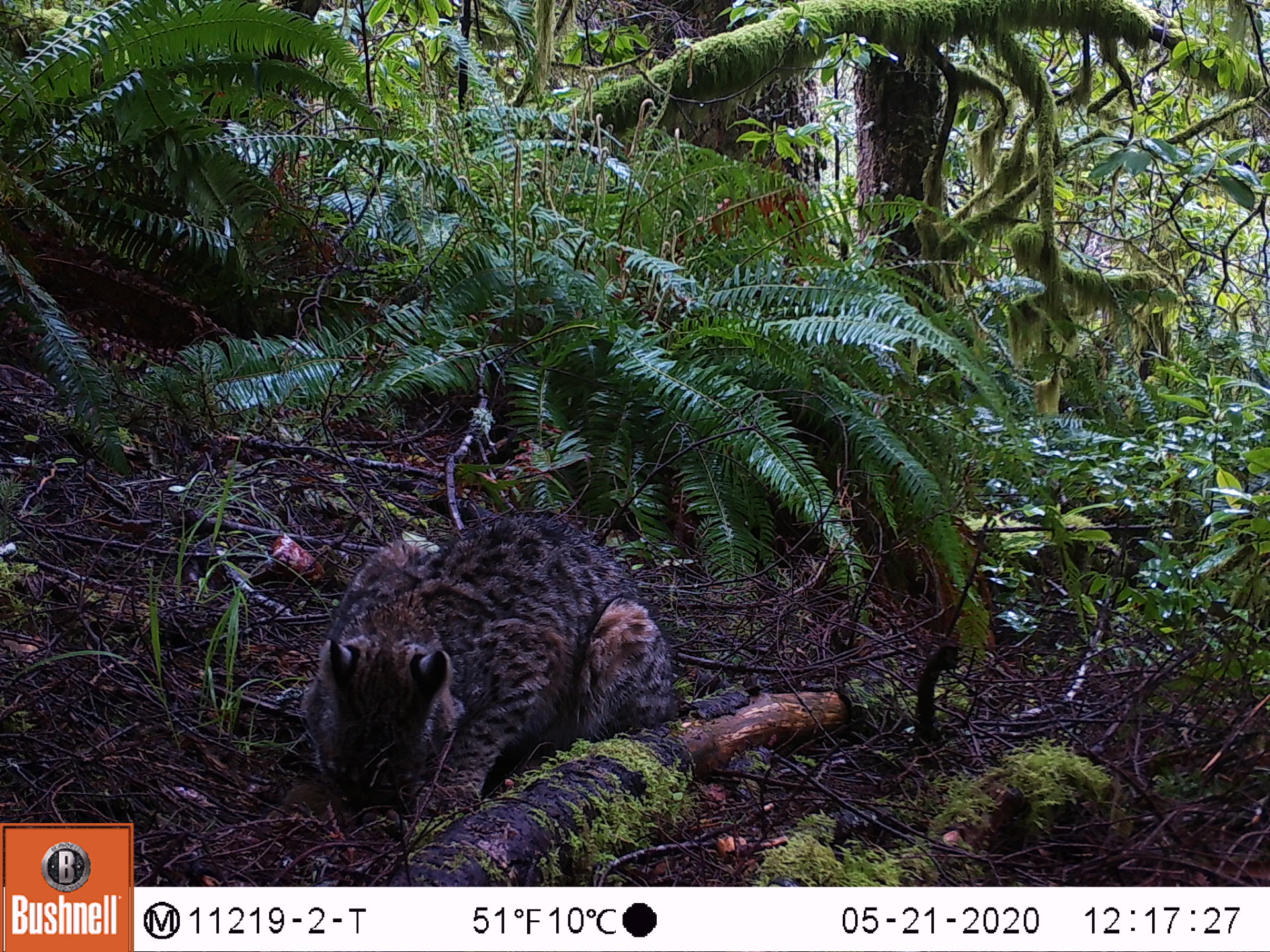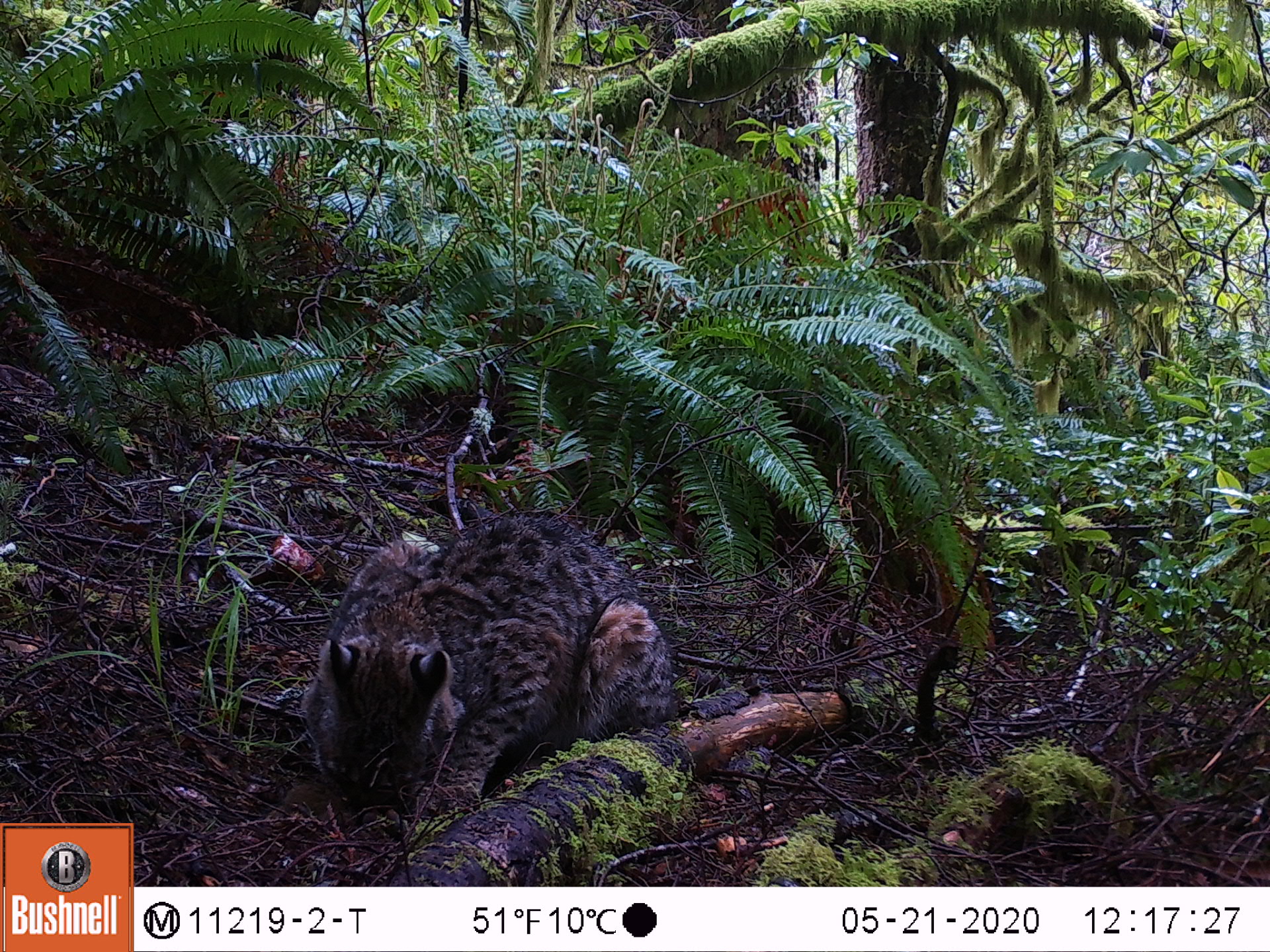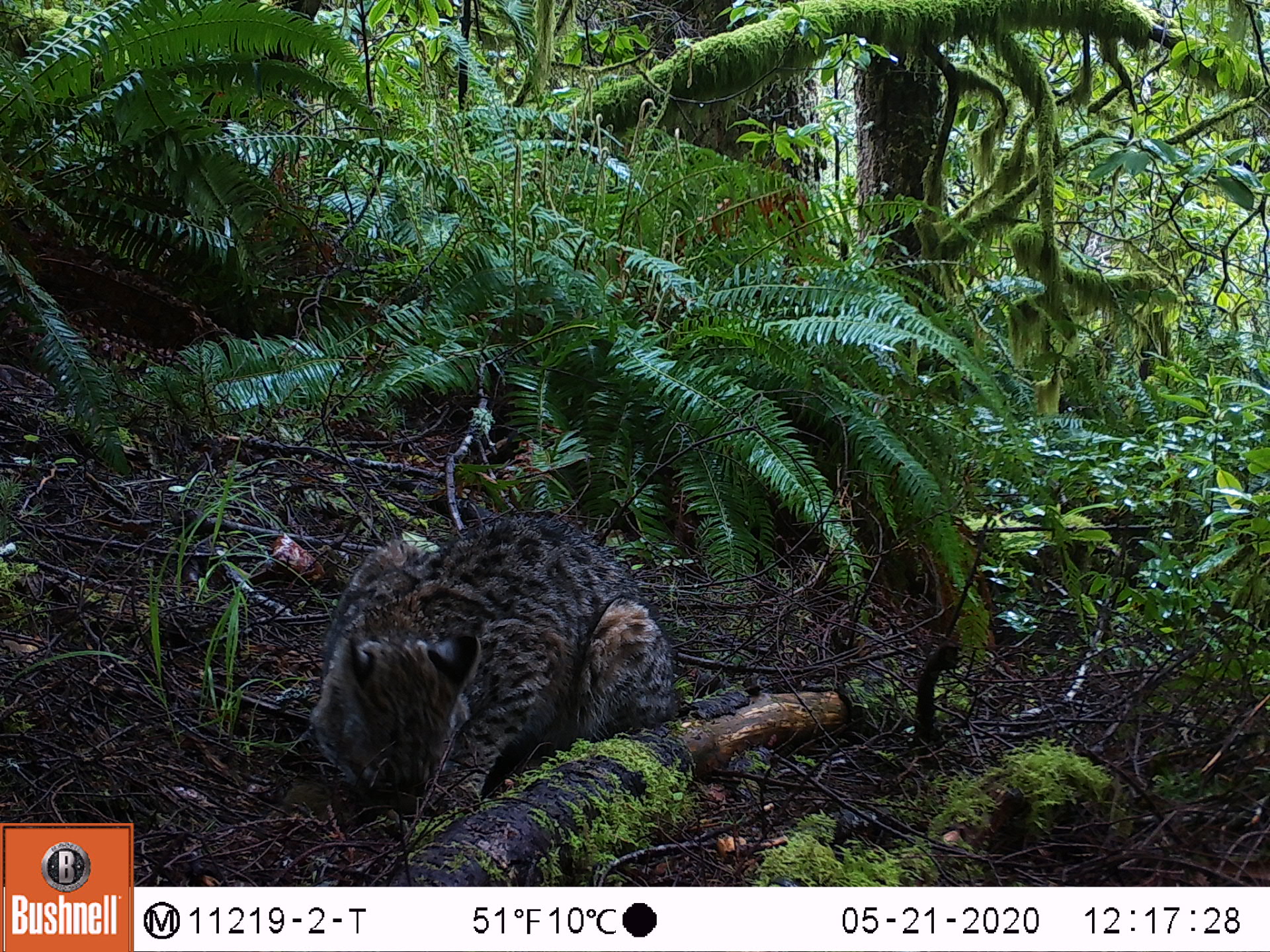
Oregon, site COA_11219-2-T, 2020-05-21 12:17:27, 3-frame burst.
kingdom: Animalia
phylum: Chordata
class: Mammalia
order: Carnivora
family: Felidae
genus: Lynx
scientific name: Lynx rufus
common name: bobcat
Bobcat (Lynx rufus).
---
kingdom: Animalia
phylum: Chordata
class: Mammalia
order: Rodentia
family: Sciuridae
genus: Neotamias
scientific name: Neotamias townsendii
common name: townsend's chipmunk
Townsend's chipmunk (Neotamias townsendii).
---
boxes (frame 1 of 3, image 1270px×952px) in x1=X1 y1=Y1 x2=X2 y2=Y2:
bobcat: x1=285 y1=499 x2=694 y2=825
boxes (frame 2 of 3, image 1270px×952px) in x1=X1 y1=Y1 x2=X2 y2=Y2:
townsend's chipmunk: x1=292 y1=491 x2=678 y2=824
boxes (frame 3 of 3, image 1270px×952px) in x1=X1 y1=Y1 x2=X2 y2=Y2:
bobcat: x1=302 y1=506 x2=697 y2=843